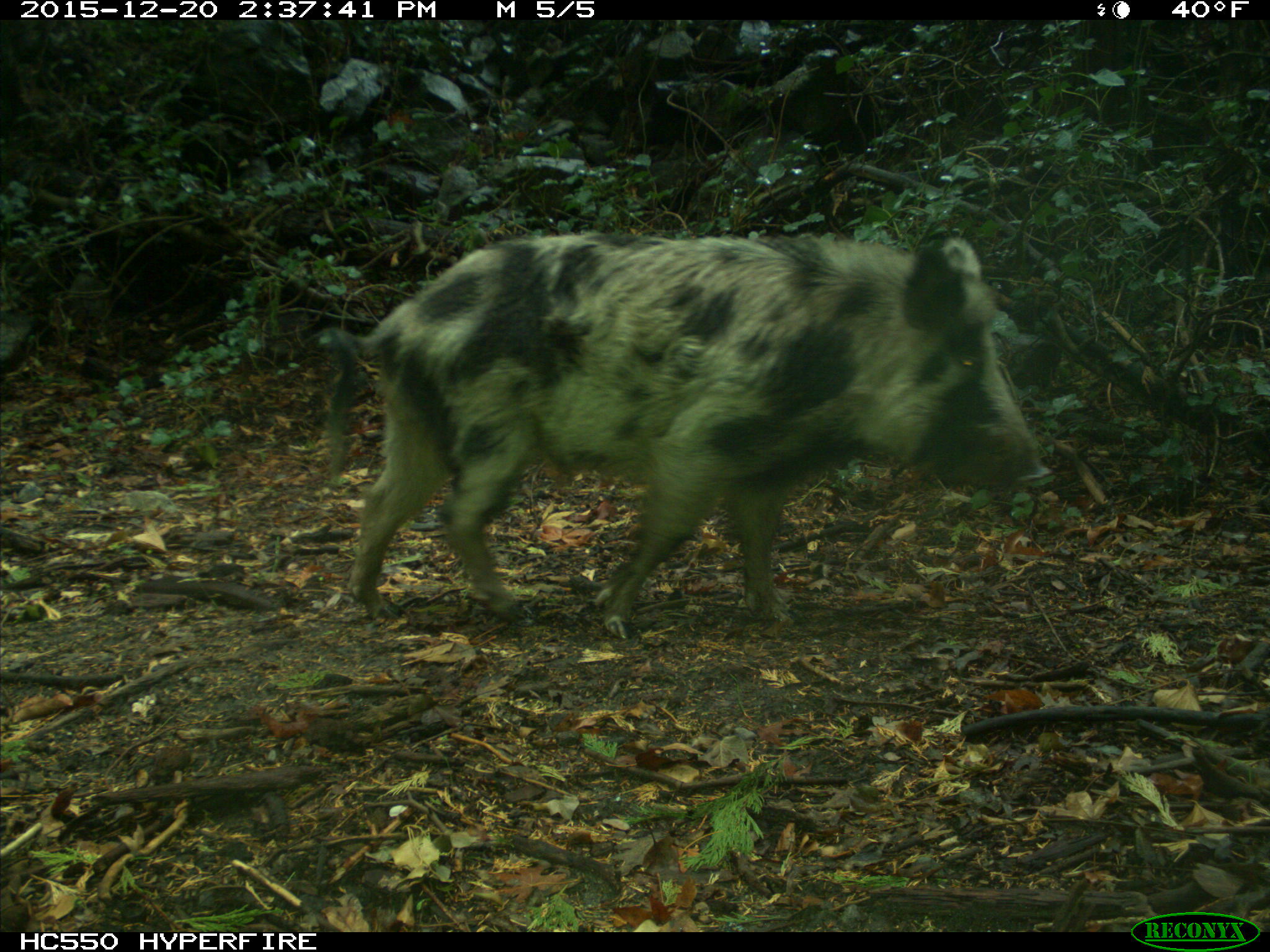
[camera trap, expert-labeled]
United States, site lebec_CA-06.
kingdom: Animalia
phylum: Chordata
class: Mammalia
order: Artiodactyla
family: Suidae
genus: Sus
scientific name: Sus scrofa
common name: wild boar